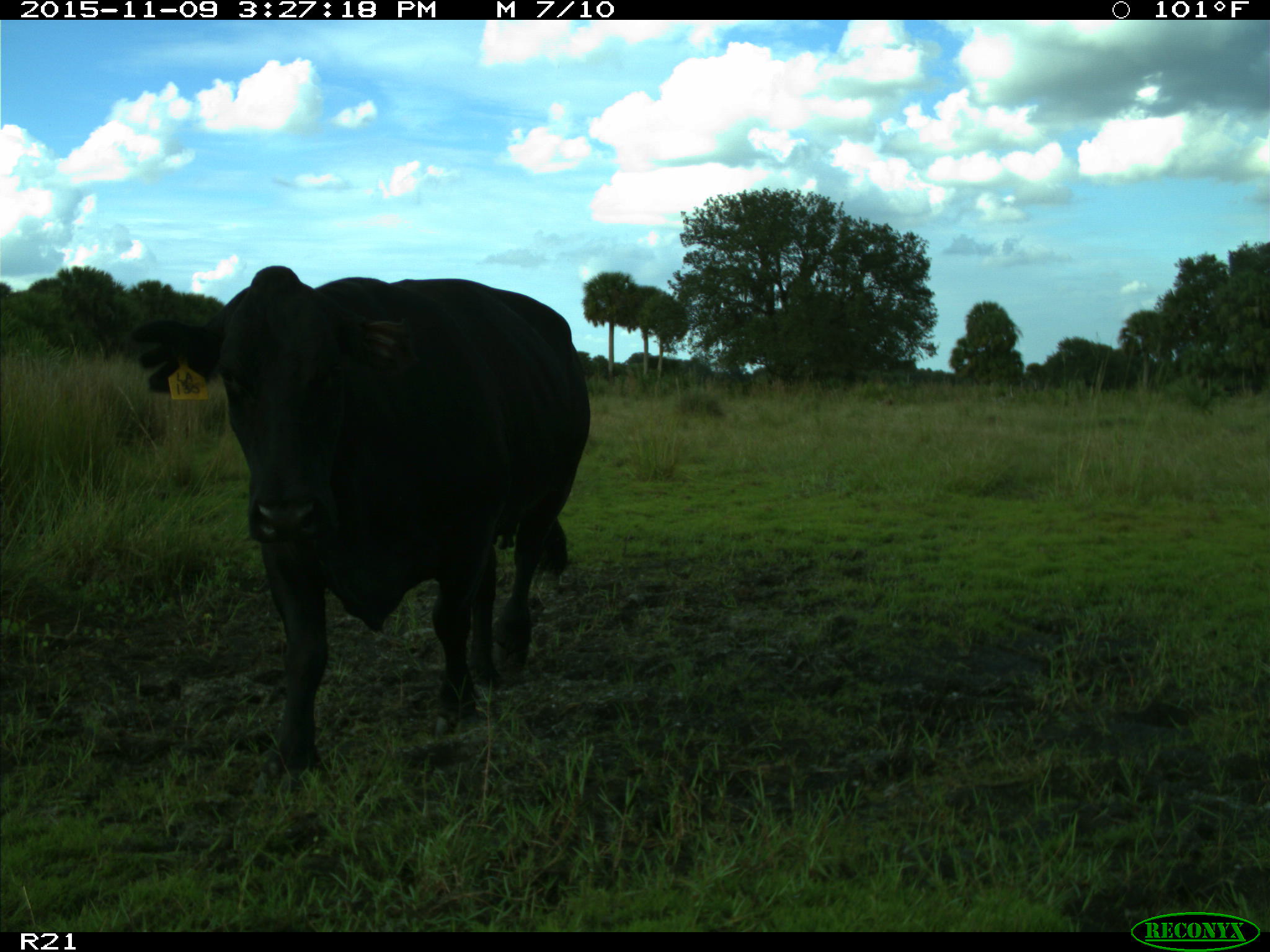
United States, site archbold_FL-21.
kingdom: Animalia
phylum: Chordata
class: Mammalia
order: Artiodactyla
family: Bovidae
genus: Bos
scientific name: Bos taurus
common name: domestic cow